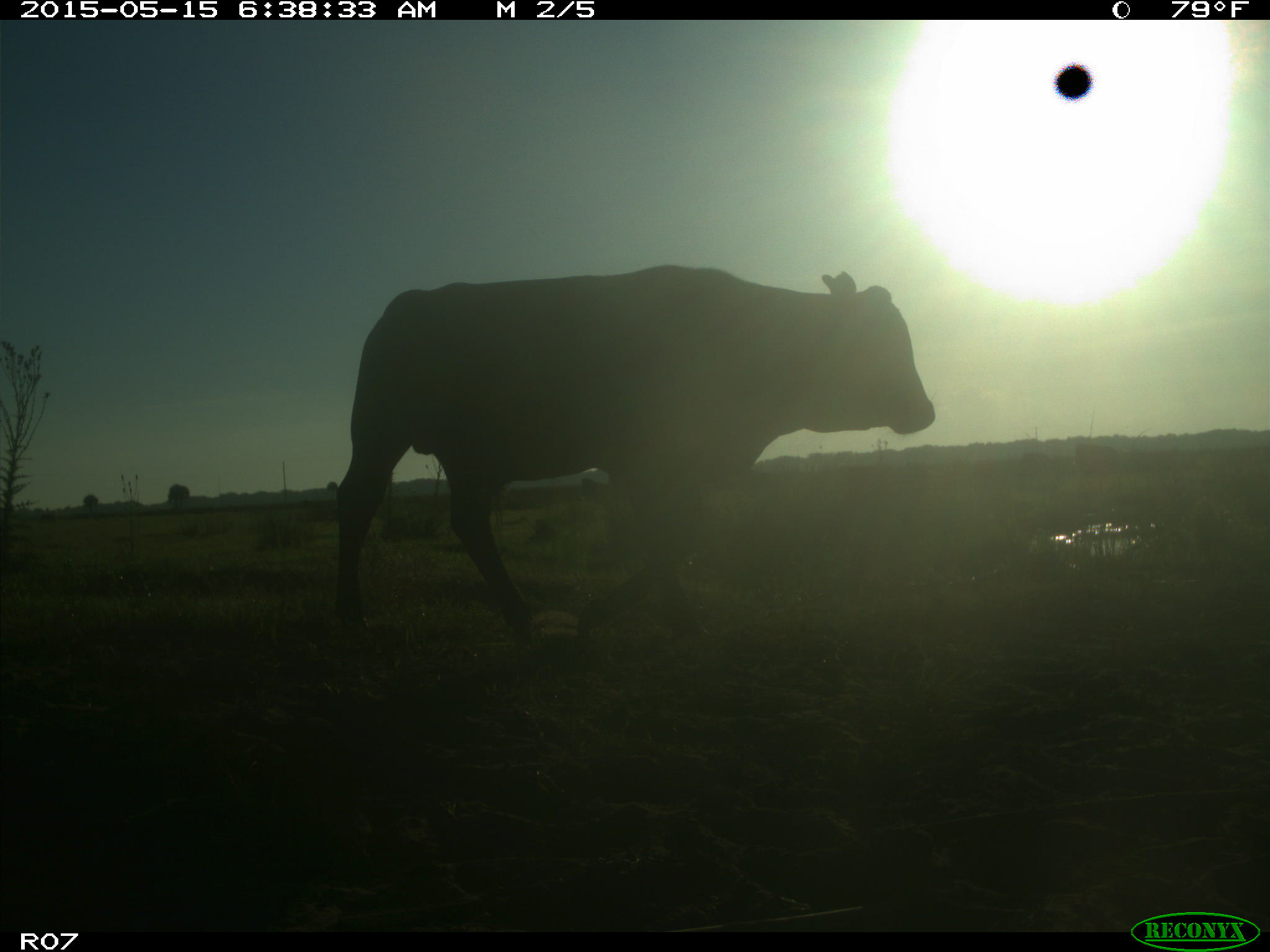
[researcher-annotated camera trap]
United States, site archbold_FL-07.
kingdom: Animalia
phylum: Chordata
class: Mammalia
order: Artiodactyla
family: Bovidae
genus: Bos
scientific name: Bos taurus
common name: domestic cow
Bos taurus (domestic cow).